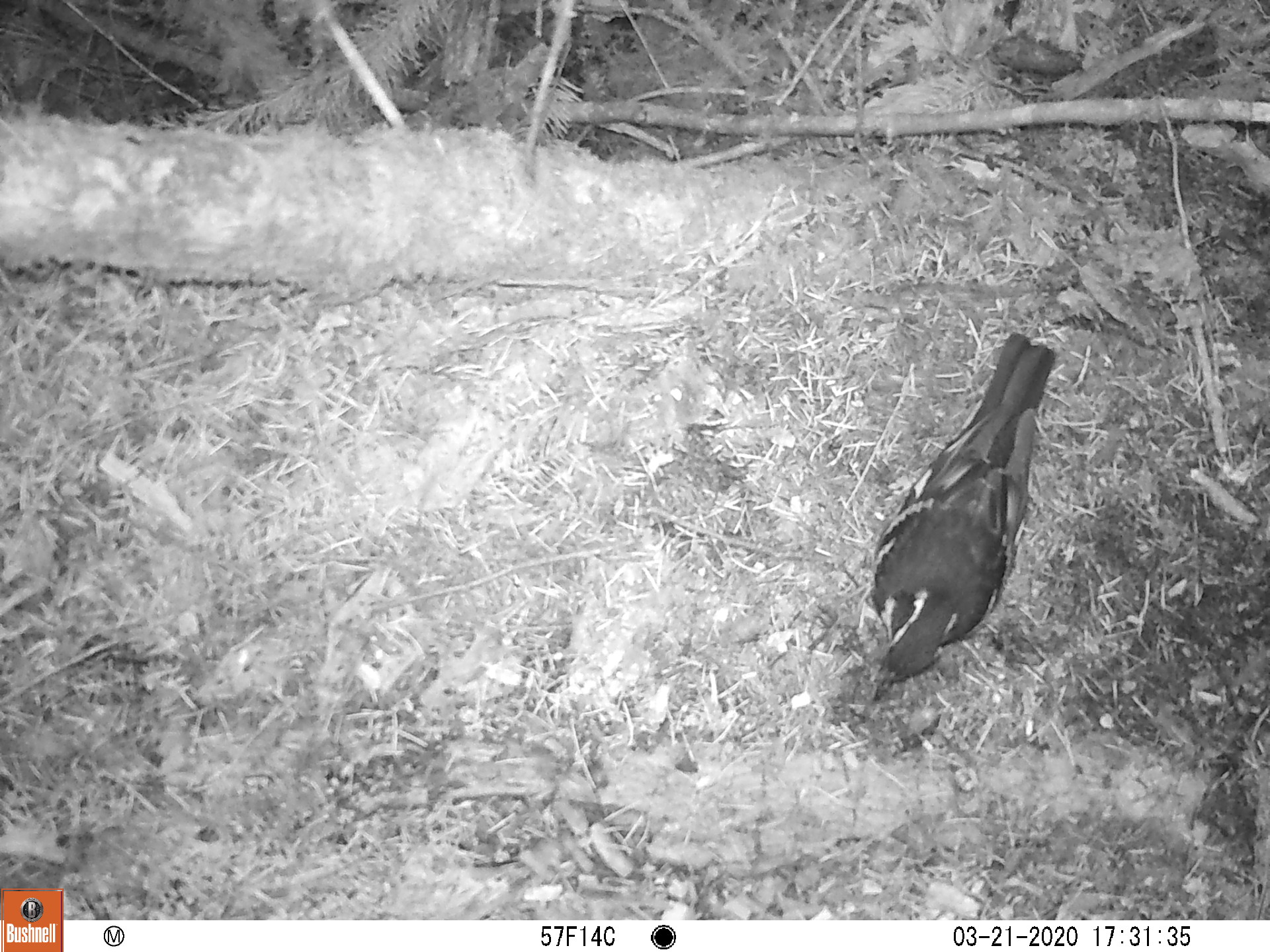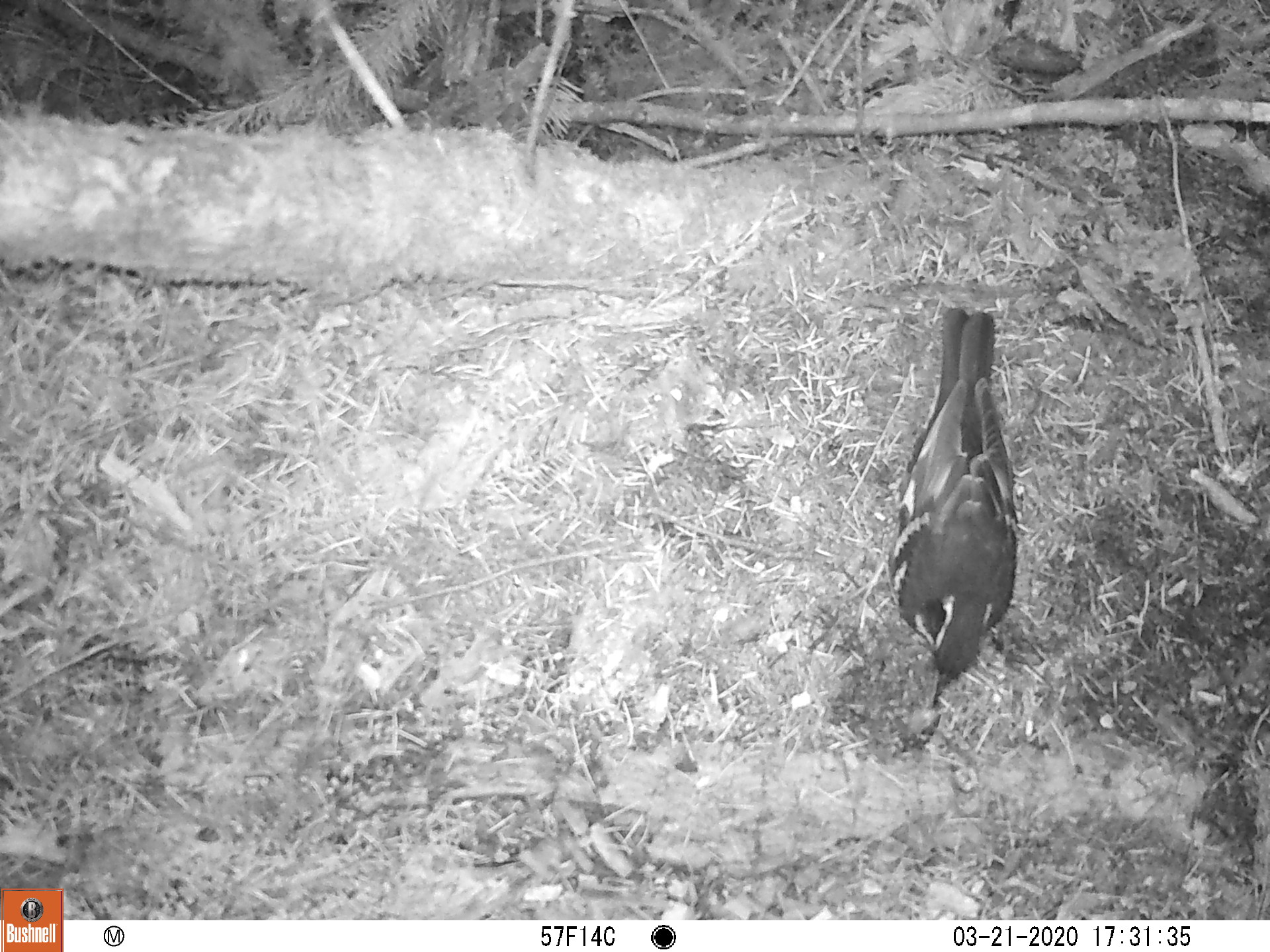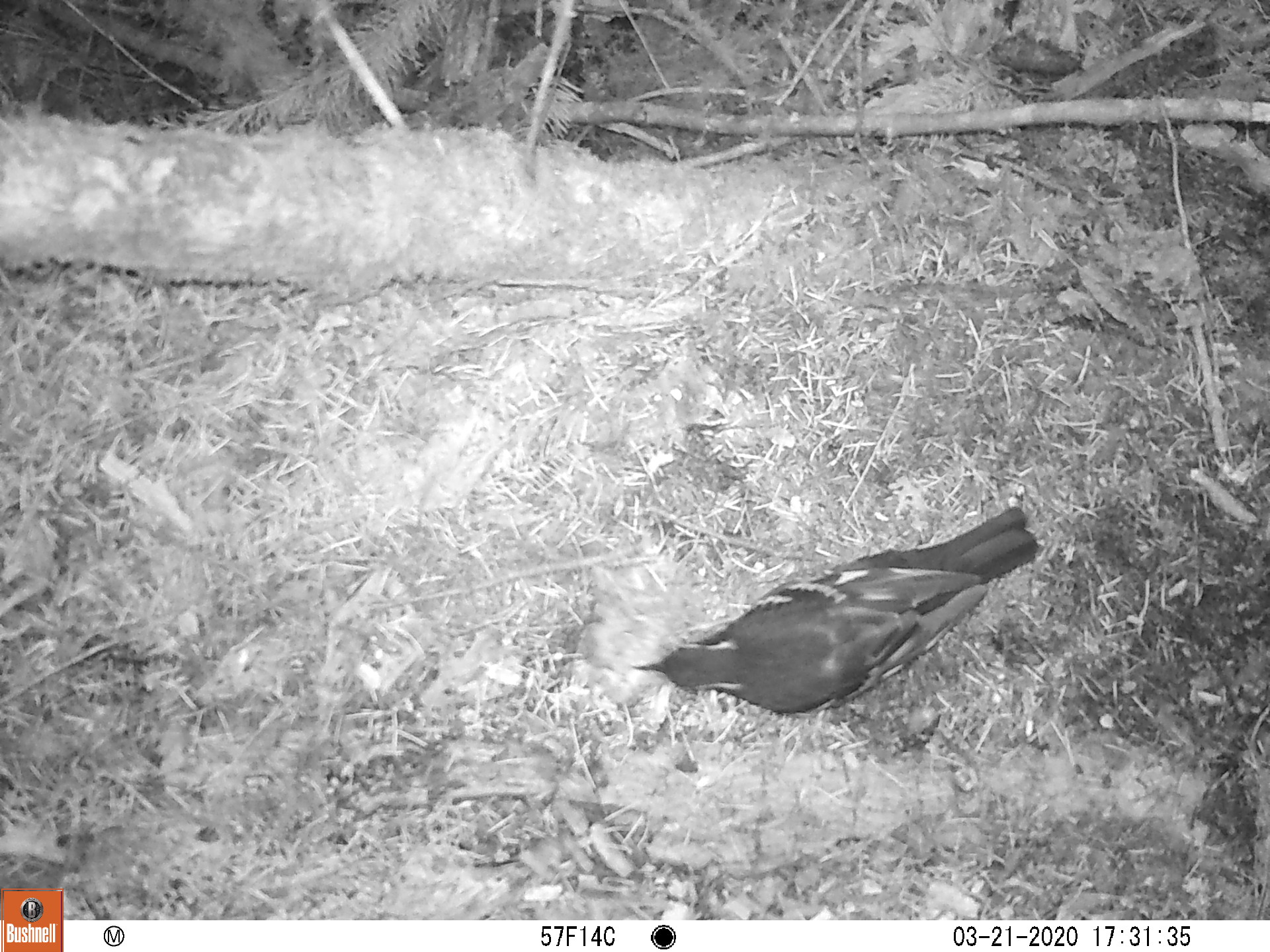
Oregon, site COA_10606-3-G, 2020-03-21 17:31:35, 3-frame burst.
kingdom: Animalia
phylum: Chordata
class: Aves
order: Passeriformes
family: Turdidae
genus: Ixoreus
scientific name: Ixoreus naevius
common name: varied thrush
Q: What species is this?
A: Varied thrush (Ixoreus naevius).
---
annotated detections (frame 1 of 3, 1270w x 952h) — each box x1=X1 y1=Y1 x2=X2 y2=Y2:
varied thrush: x1=865 y1=328 x2=1056 y2=704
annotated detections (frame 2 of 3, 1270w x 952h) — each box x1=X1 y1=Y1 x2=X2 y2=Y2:
varied thrush: x1=890 y1=305 x2=1028 y2=705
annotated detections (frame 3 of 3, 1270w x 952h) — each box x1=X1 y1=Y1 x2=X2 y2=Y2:
varied thrush: x1=635 y1=505 x2=1040 y2=718